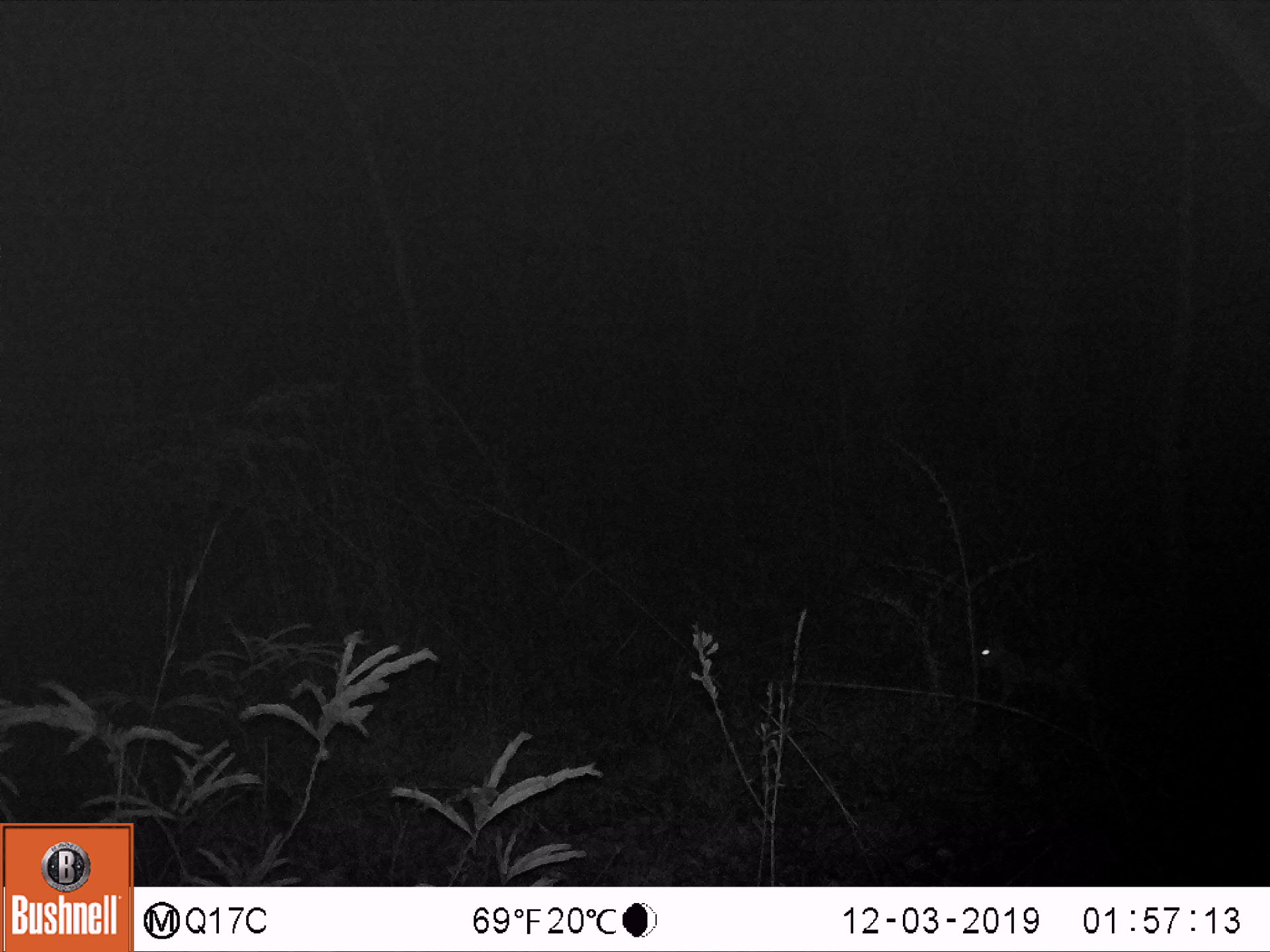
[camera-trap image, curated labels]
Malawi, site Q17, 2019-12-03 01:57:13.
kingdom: Animalia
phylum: Chordata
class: Mammalia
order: Lagomorpha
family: Leporidae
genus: Lepus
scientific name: Lepus saxatilis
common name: scrub hare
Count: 1.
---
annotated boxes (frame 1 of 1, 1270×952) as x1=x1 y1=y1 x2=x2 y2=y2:
scrub hare: x1=976 y1=631 x2=1109 y2=724